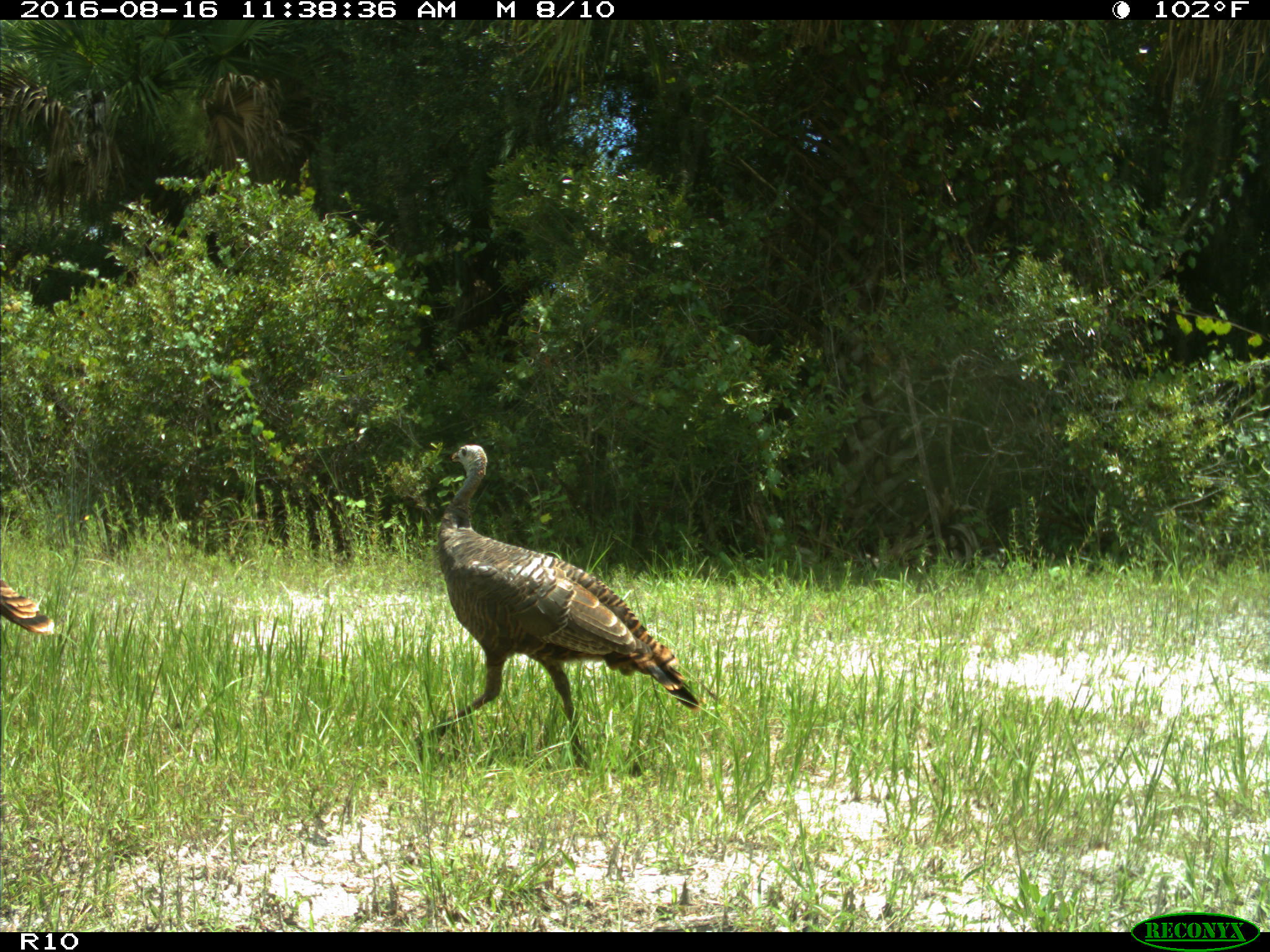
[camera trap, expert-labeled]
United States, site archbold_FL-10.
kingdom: Animalia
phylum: Chordata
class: Aves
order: Galliformes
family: Phasianidae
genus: Meleagris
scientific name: Meleagris gallopavo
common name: wild turkey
Meleagris gallopavo (wild turkey).